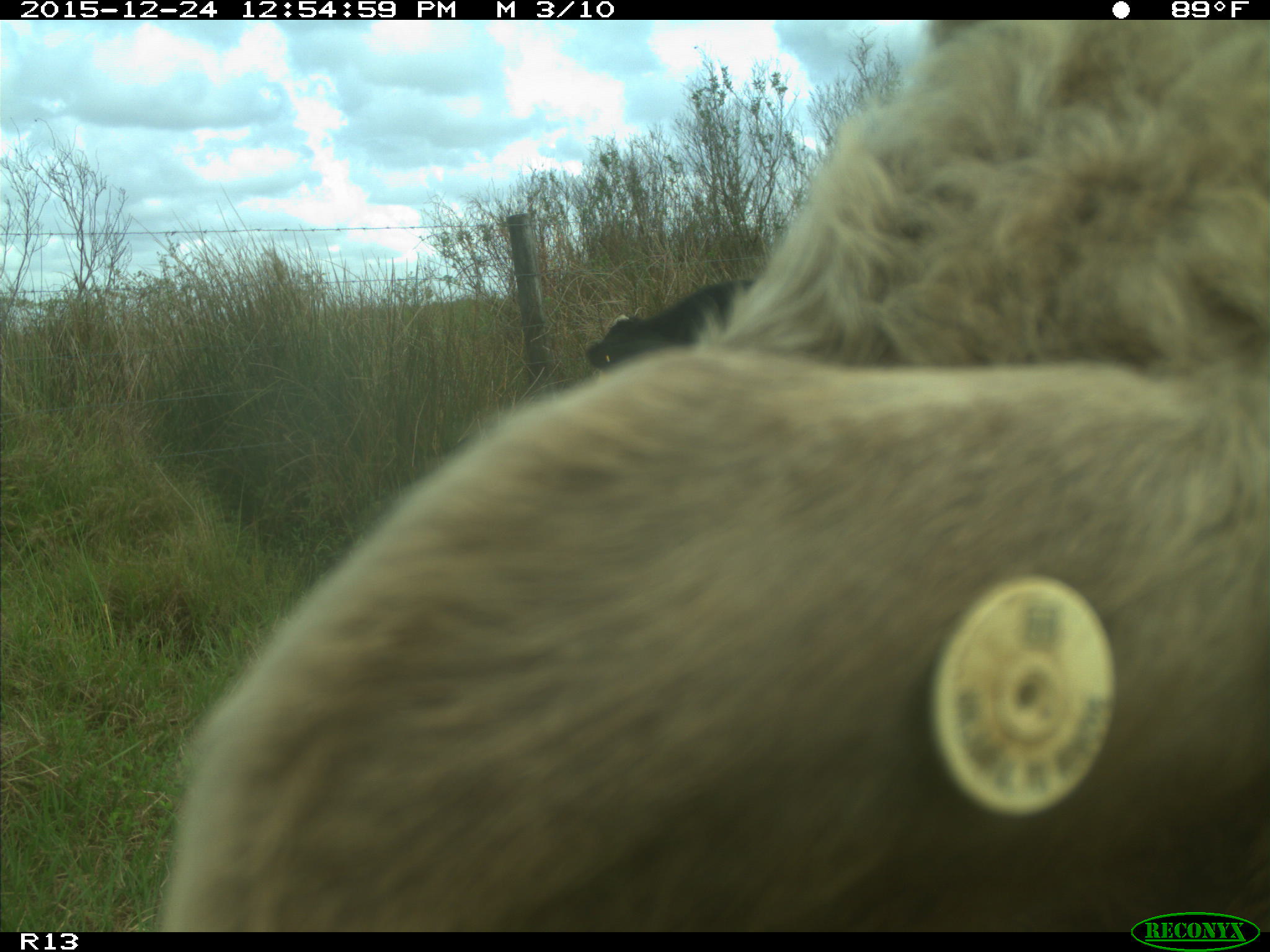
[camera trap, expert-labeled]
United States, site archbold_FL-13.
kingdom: Animalia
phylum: Chordata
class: Mammalia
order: Artiodactyla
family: Bovidae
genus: Bos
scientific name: Bos taurus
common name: domestic cow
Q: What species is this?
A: Bos taurus (domestic cow).